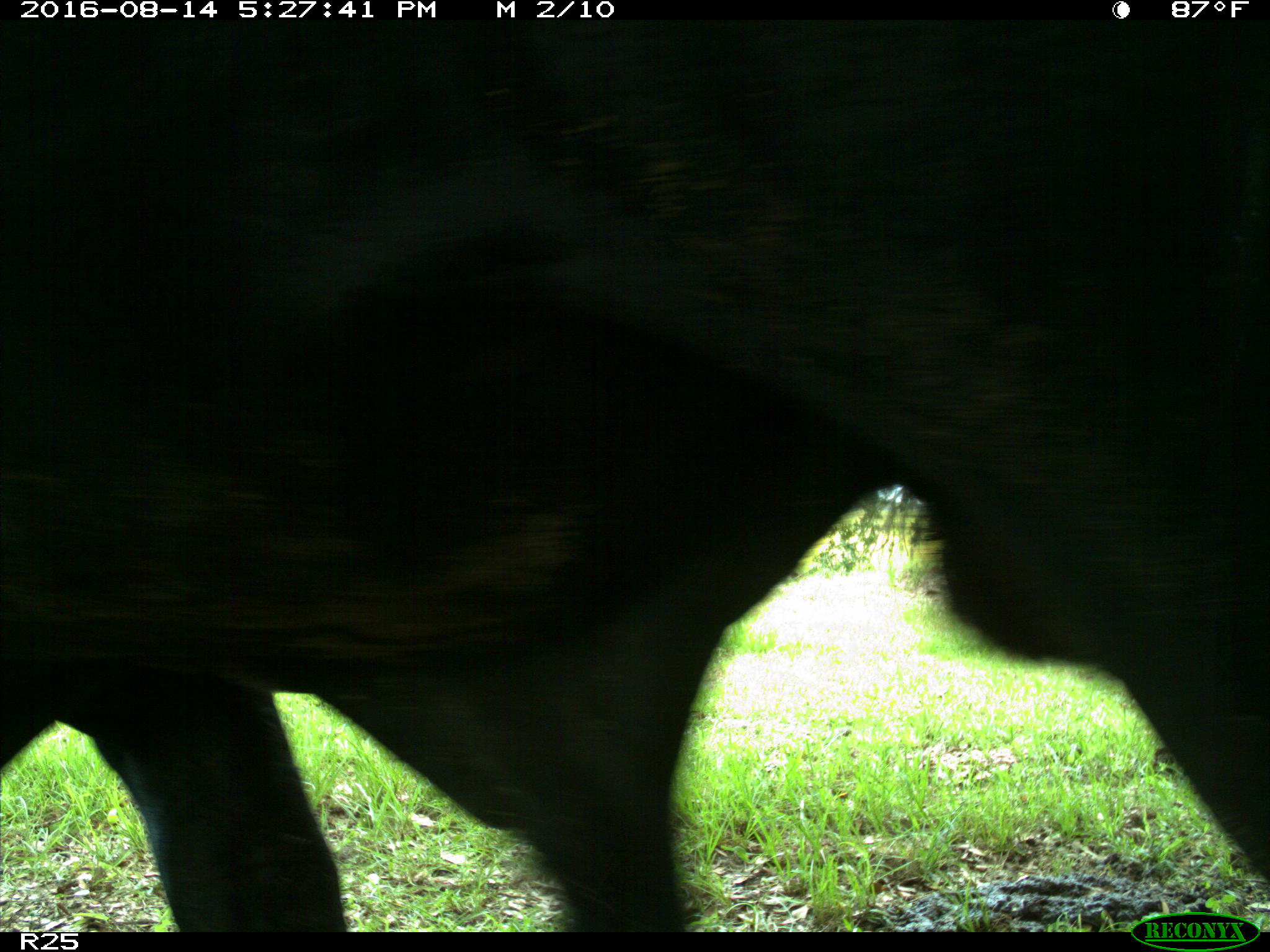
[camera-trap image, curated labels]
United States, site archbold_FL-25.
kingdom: Animalia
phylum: Chordata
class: Mammalia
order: Artiodactyla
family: Bovidae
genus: Bos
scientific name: Bos taurus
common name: domestic cow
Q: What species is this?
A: Bos taurus (domestic cow).